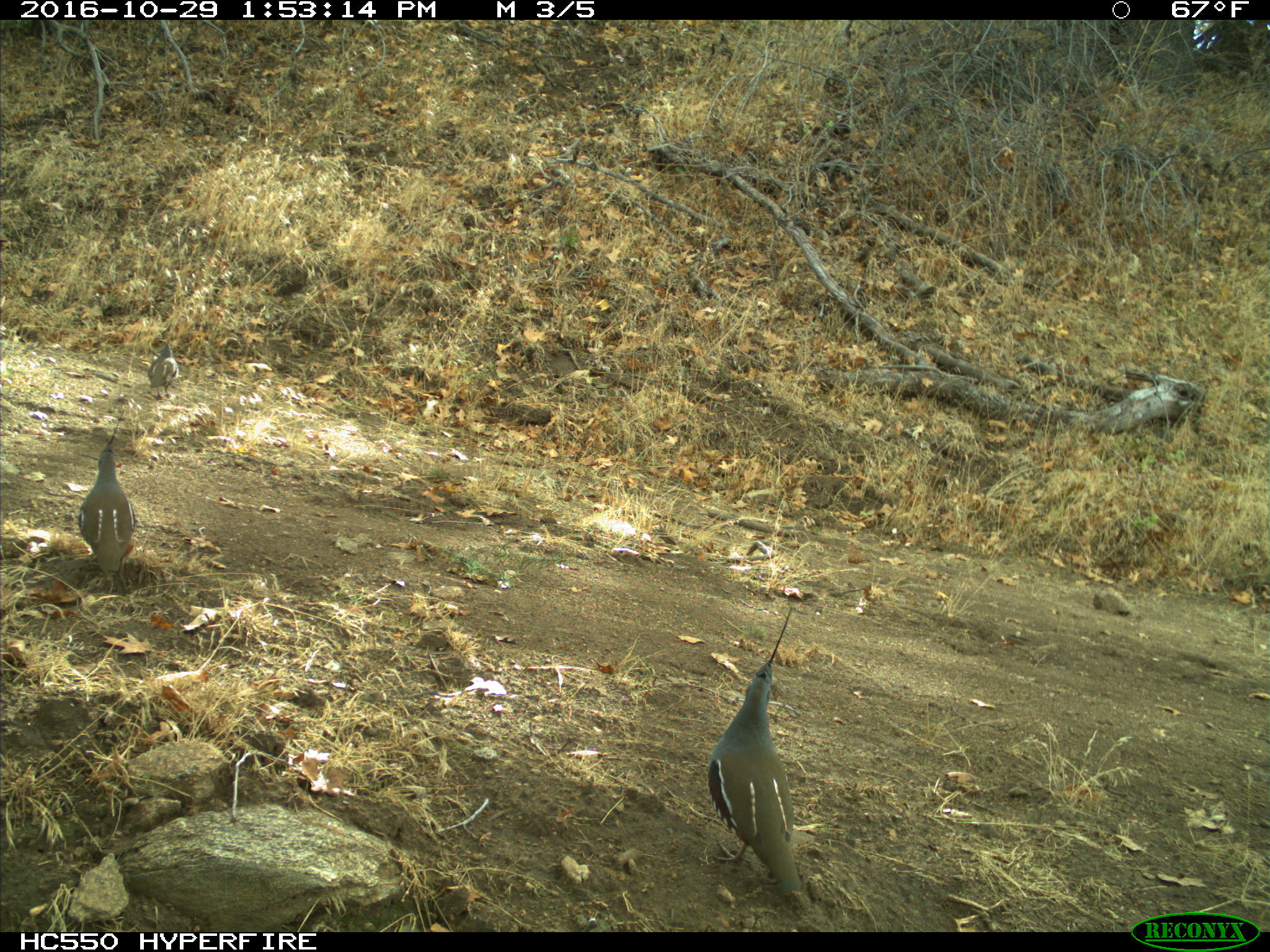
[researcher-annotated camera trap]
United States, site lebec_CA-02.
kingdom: Animalia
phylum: Chordata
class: Aves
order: Galliformes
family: Odontophoridae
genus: Callipepla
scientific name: Callipepla californica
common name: california quail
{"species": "Callipepla californica (california quail)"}